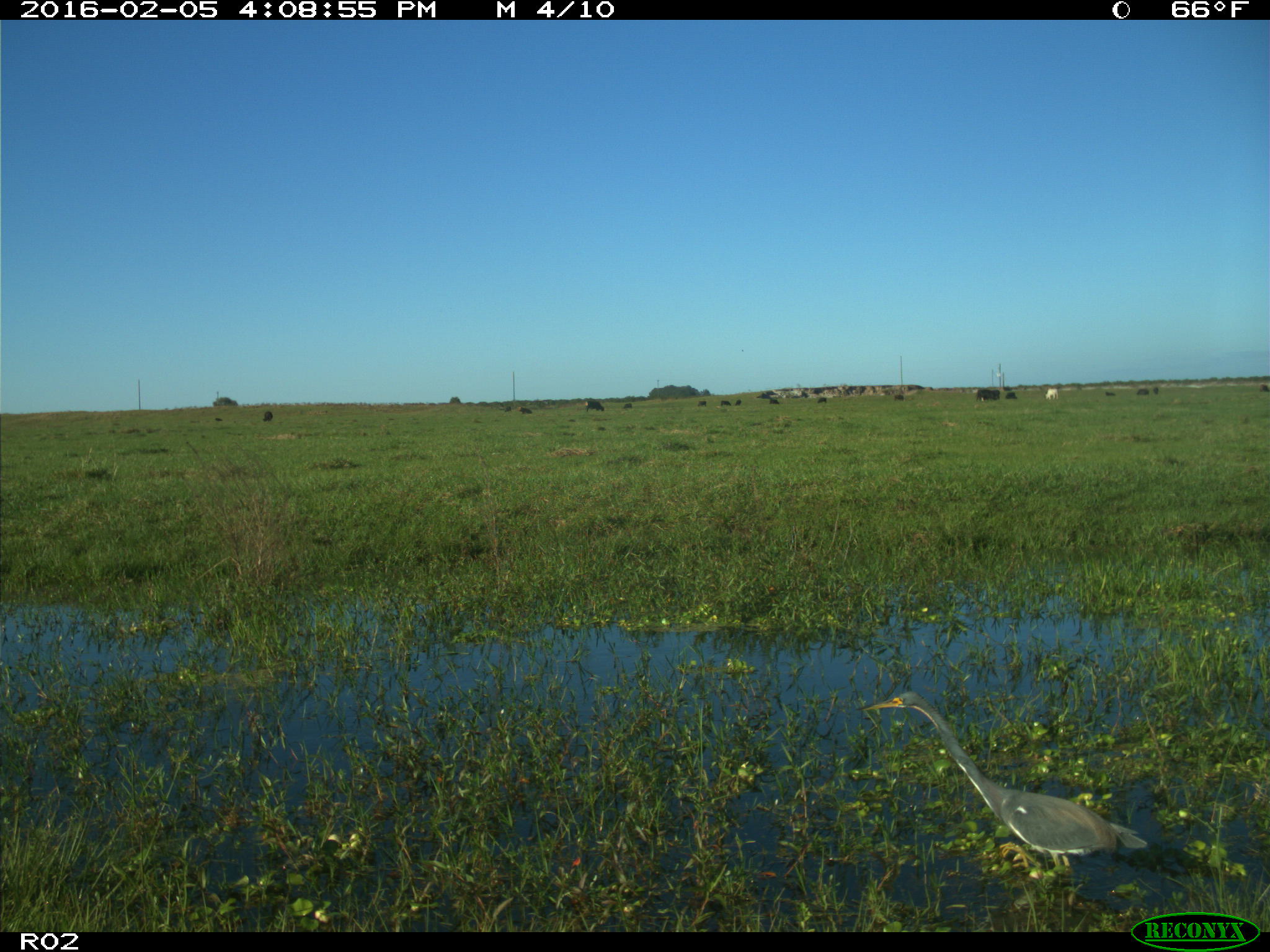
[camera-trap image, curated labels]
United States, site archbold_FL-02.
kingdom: Animalia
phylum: Chordata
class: Mammalia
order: Artiodactyla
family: Bovidae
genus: Bos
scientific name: Bos taurus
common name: domestic cow